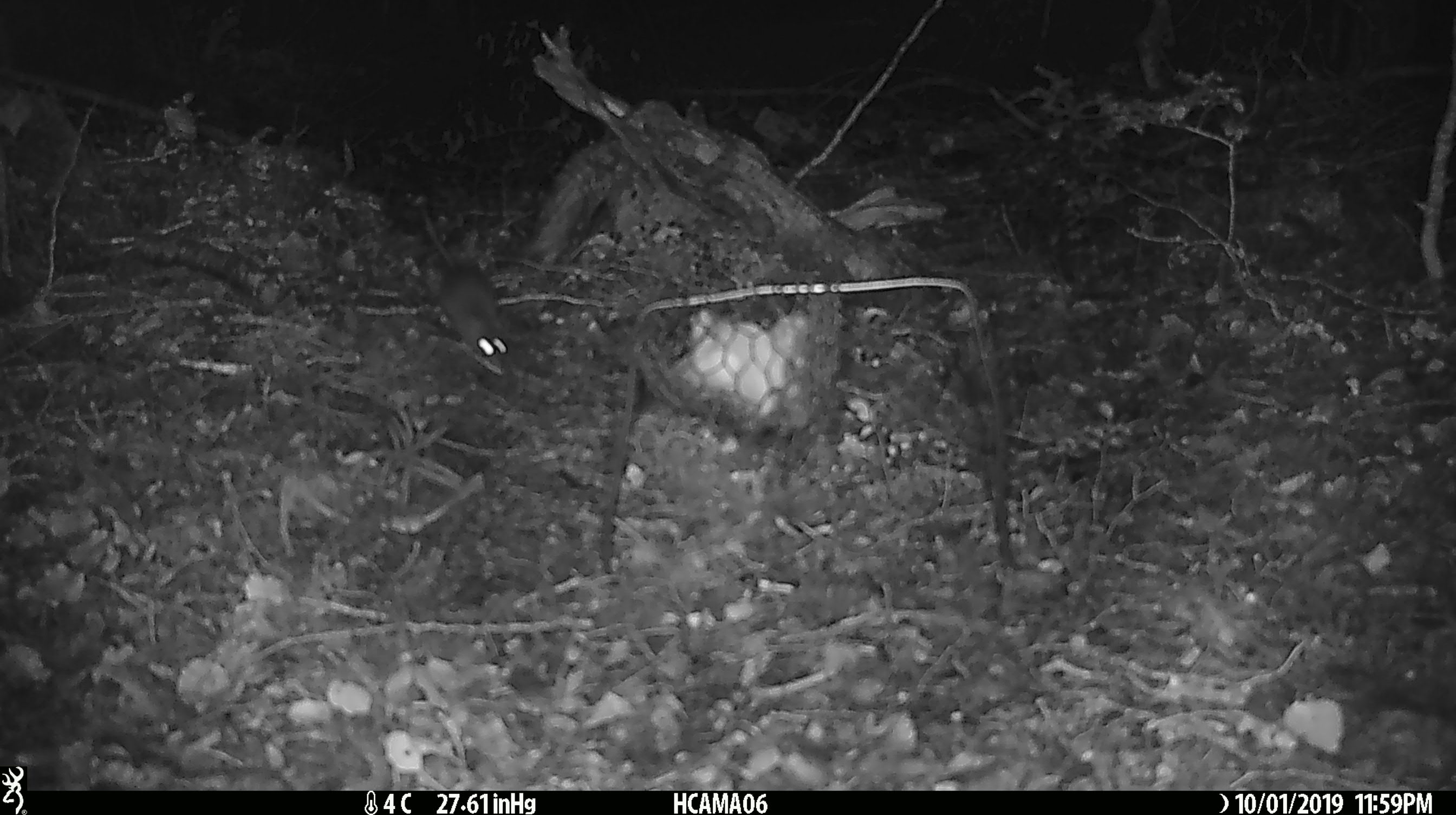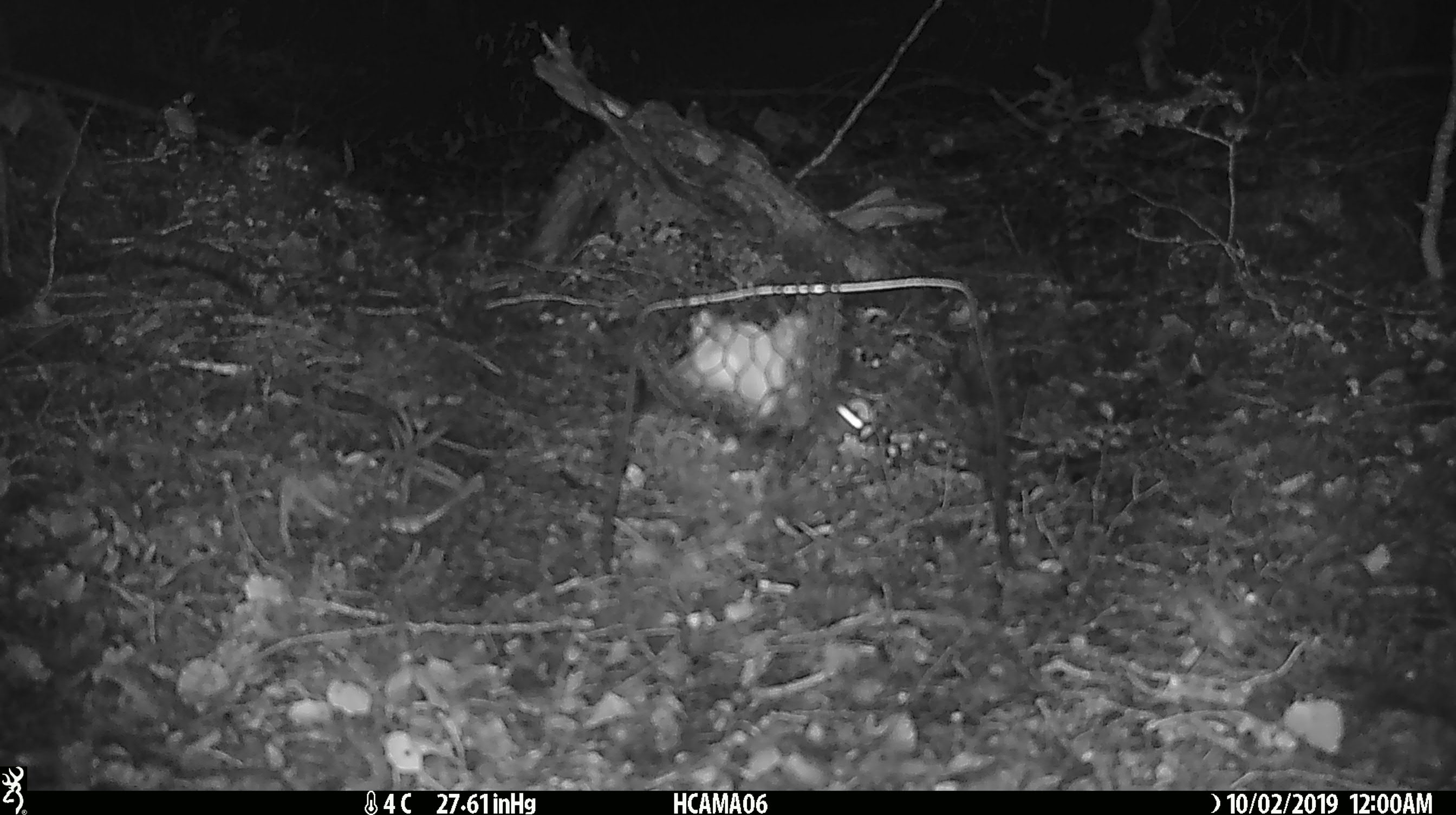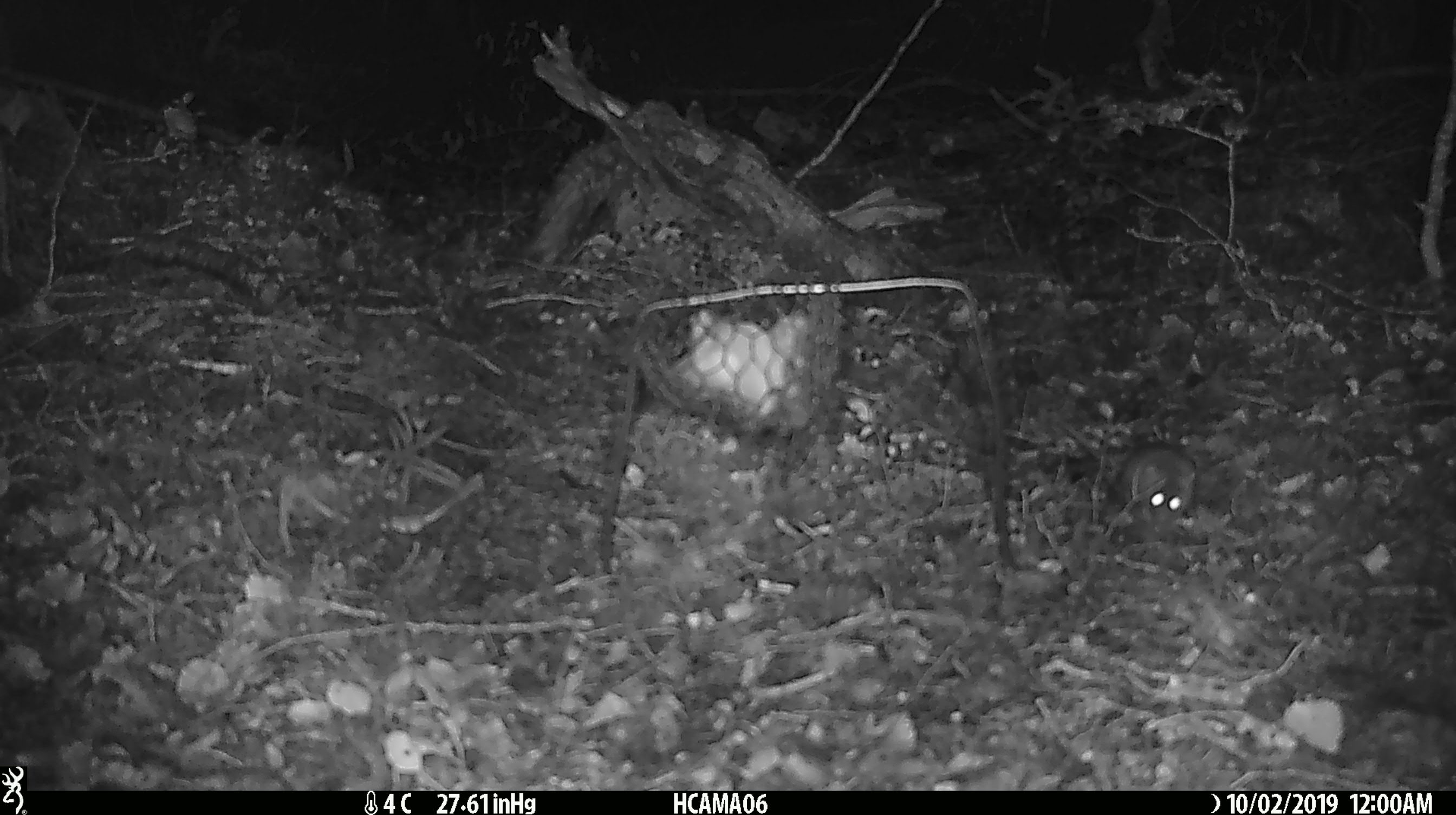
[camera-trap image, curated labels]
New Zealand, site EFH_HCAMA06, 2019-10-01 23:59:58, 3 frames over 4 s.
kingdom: Animalia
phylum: Chordata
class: Mammalia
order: Rodentia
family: Muridae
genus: Mus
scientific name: Mus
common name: mouse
Mouse (Mus).